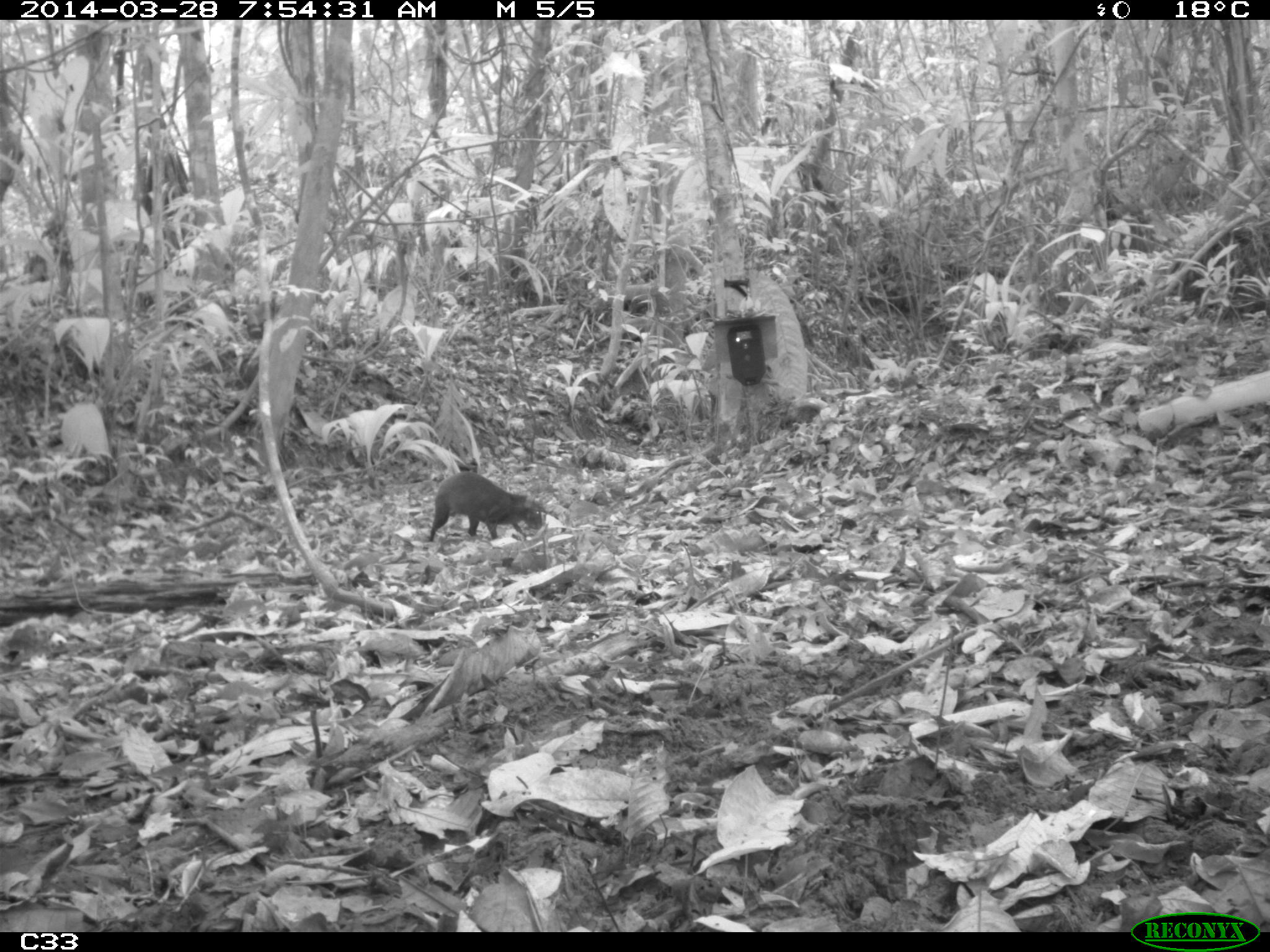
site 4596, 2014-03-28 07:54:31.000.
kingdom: Animalia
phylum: Chordata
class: Mammalia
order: Rodentia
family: Dasyproctidae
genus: Dasyprocta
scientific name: Dasyprocta leporina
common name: red-rumped agouti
Dasyprocta leporina (red-rumped agouti), count 1, age adult, sex male.